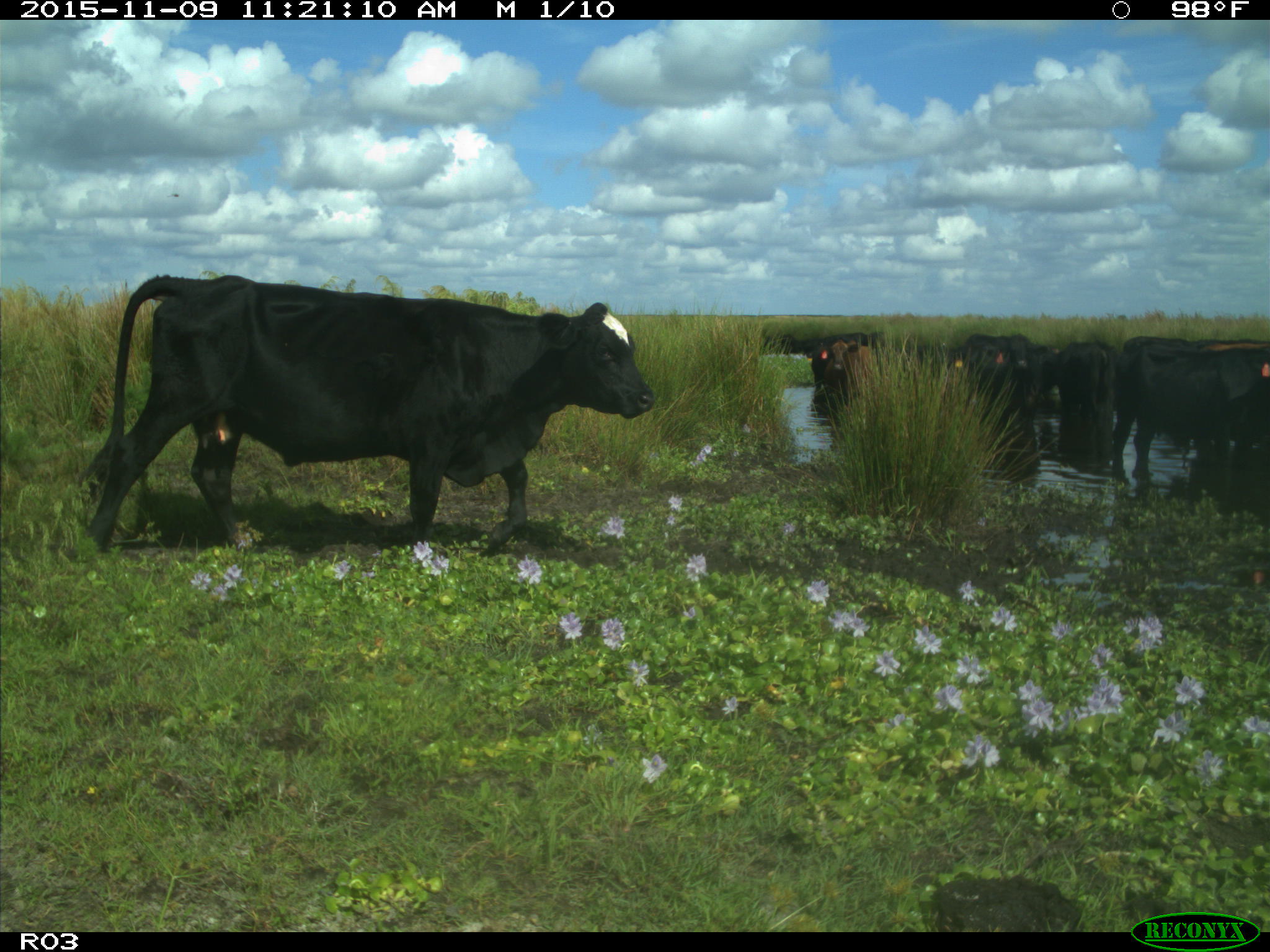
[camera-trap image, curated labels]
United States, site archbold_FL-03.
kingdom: Animalia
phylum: Chordata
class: Mammalia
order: Artiodactyla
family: Bovidae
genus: Bos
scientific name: Bos taurus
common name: domestic cow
Bos taurus (domestic cow).